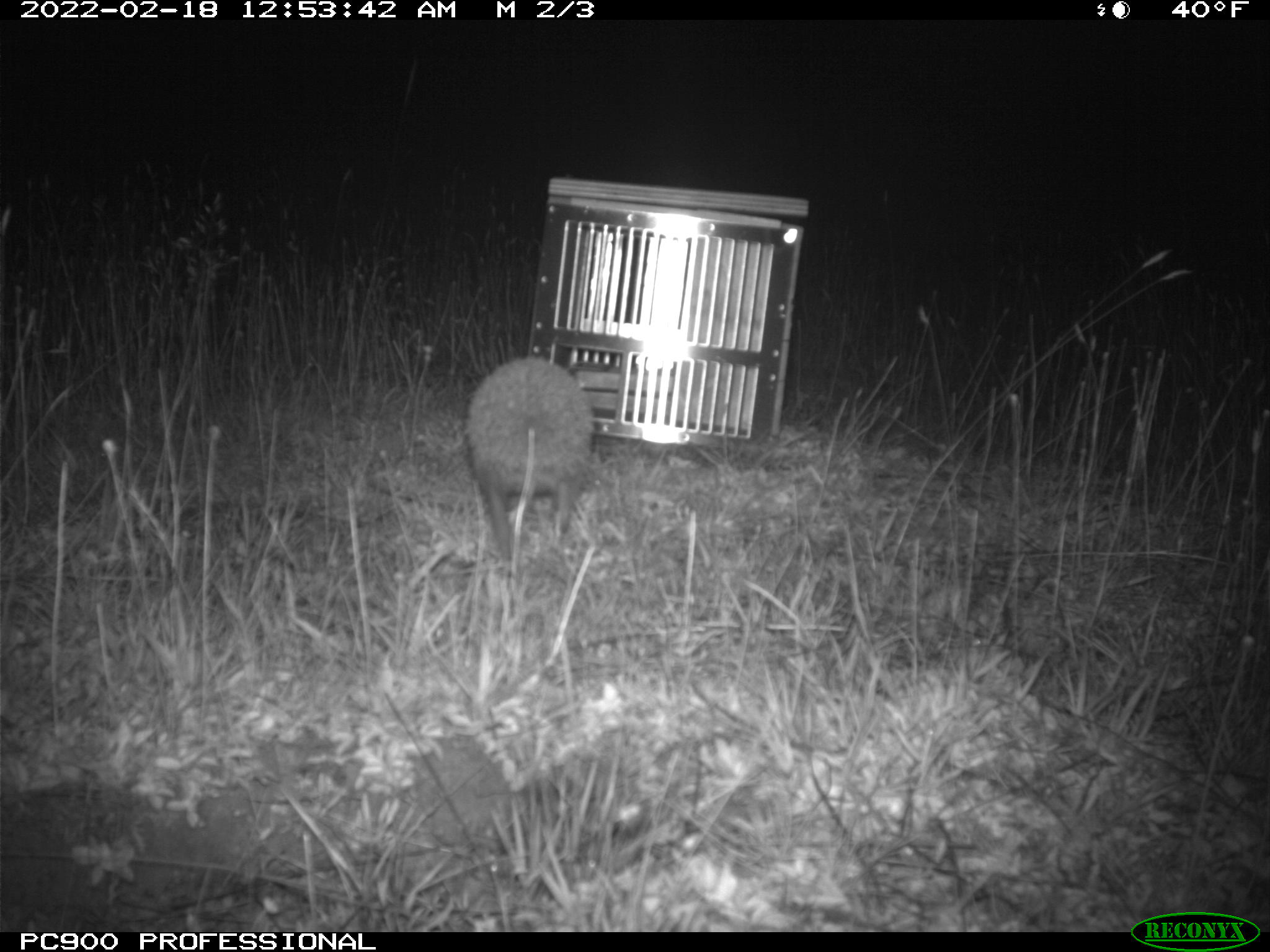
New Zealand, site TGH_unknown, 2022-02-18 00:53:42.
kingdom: Animalia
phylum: Chordata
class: Mammalia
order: Eulipotyphla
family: Erinaceidae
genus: Erinaceus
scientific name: Erinaceus europaeus europaeus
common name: european hedgehog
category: hedgehog